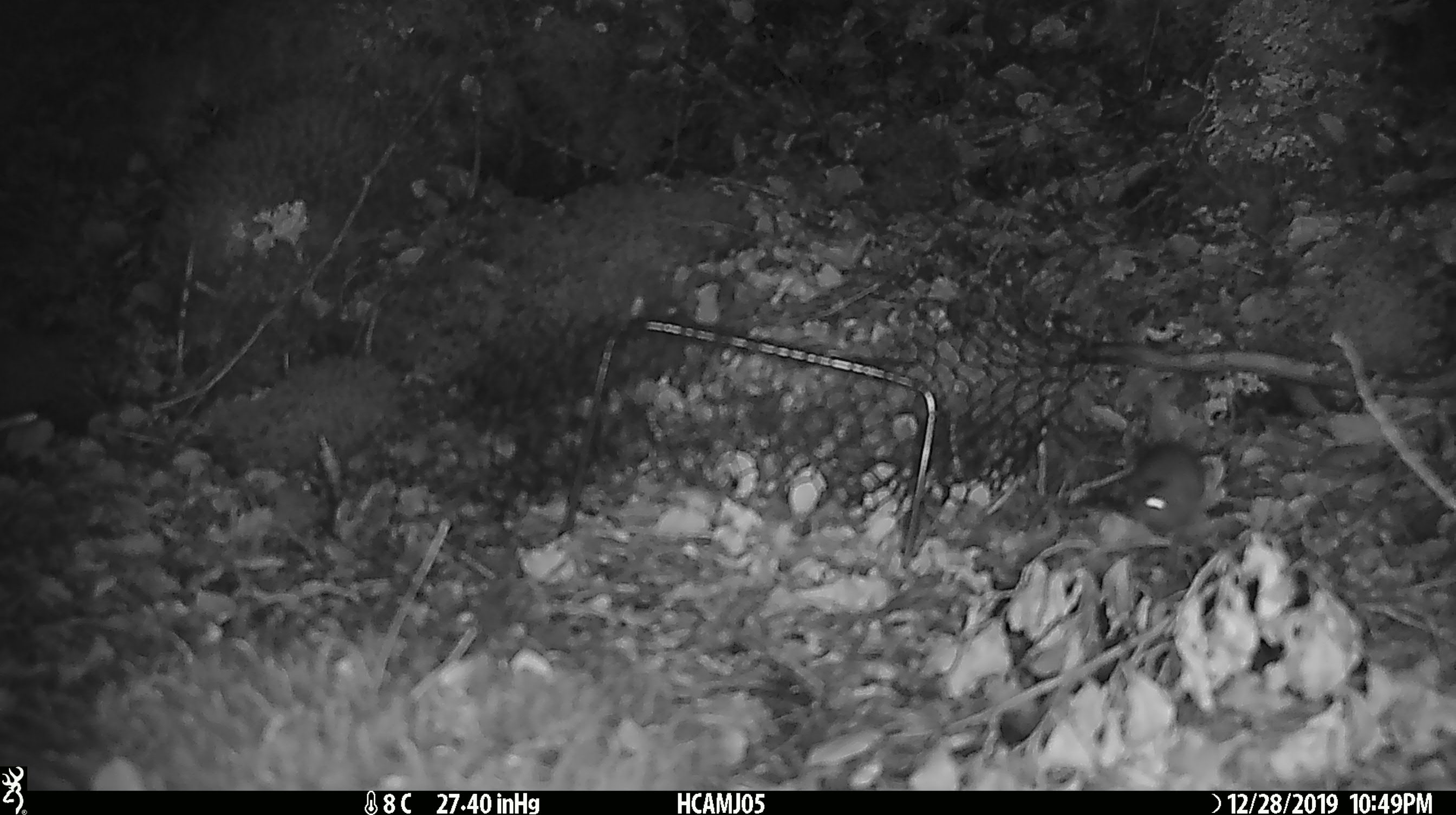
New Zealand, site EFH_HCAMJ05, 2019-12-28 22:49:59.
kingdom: Animalia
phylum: Chordata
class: Mammalia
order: Rodentia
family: Muridae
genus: Mus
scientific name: Mus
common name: mouse